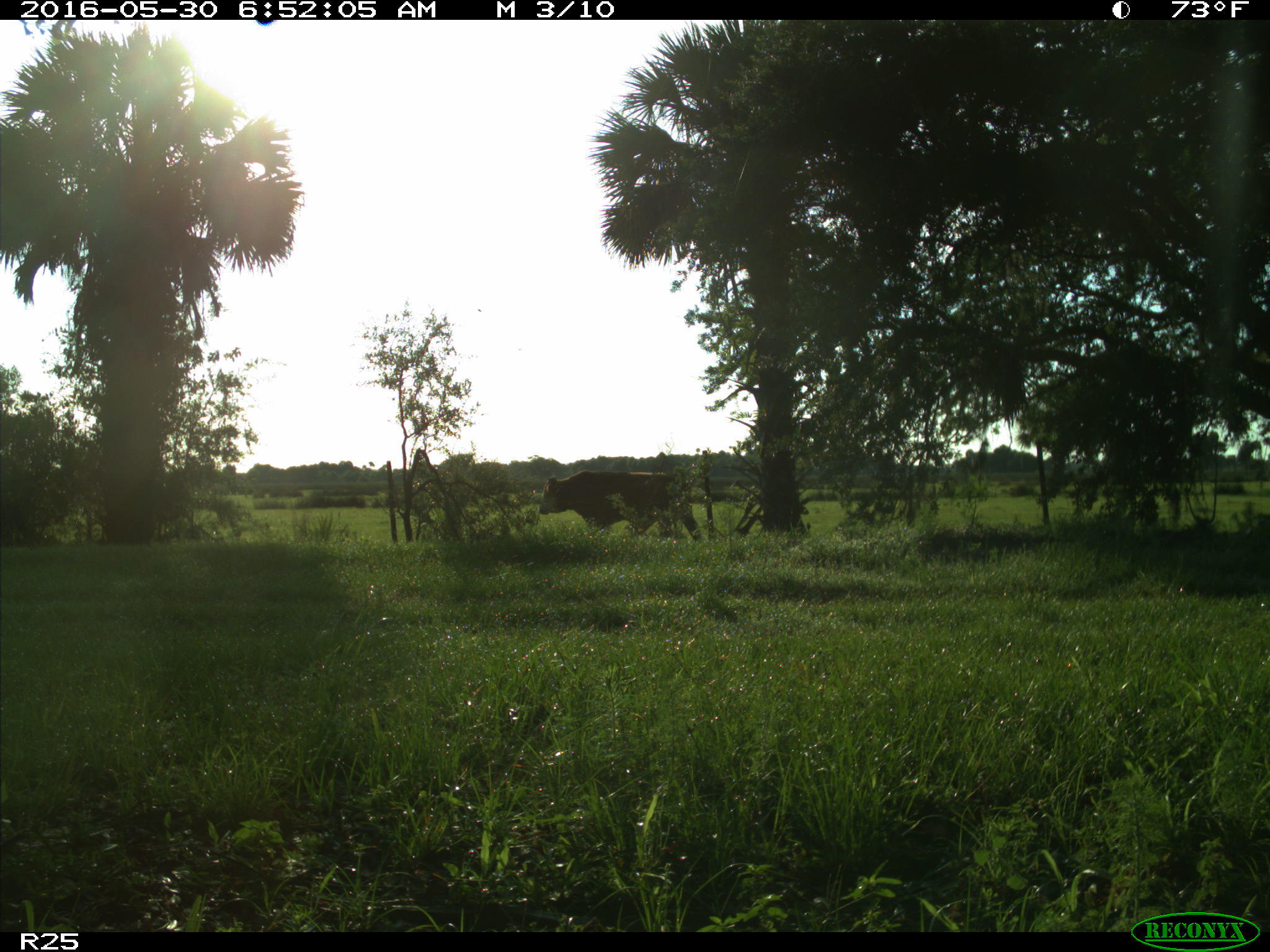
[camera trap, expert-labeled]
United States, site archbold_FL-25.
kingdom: Animalia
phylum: Chordata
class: Mammalia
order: Artiodactyla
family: Bovidae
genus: Bos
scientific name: Bos taurus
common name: domestic cow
Bos taurus (domestic cow).